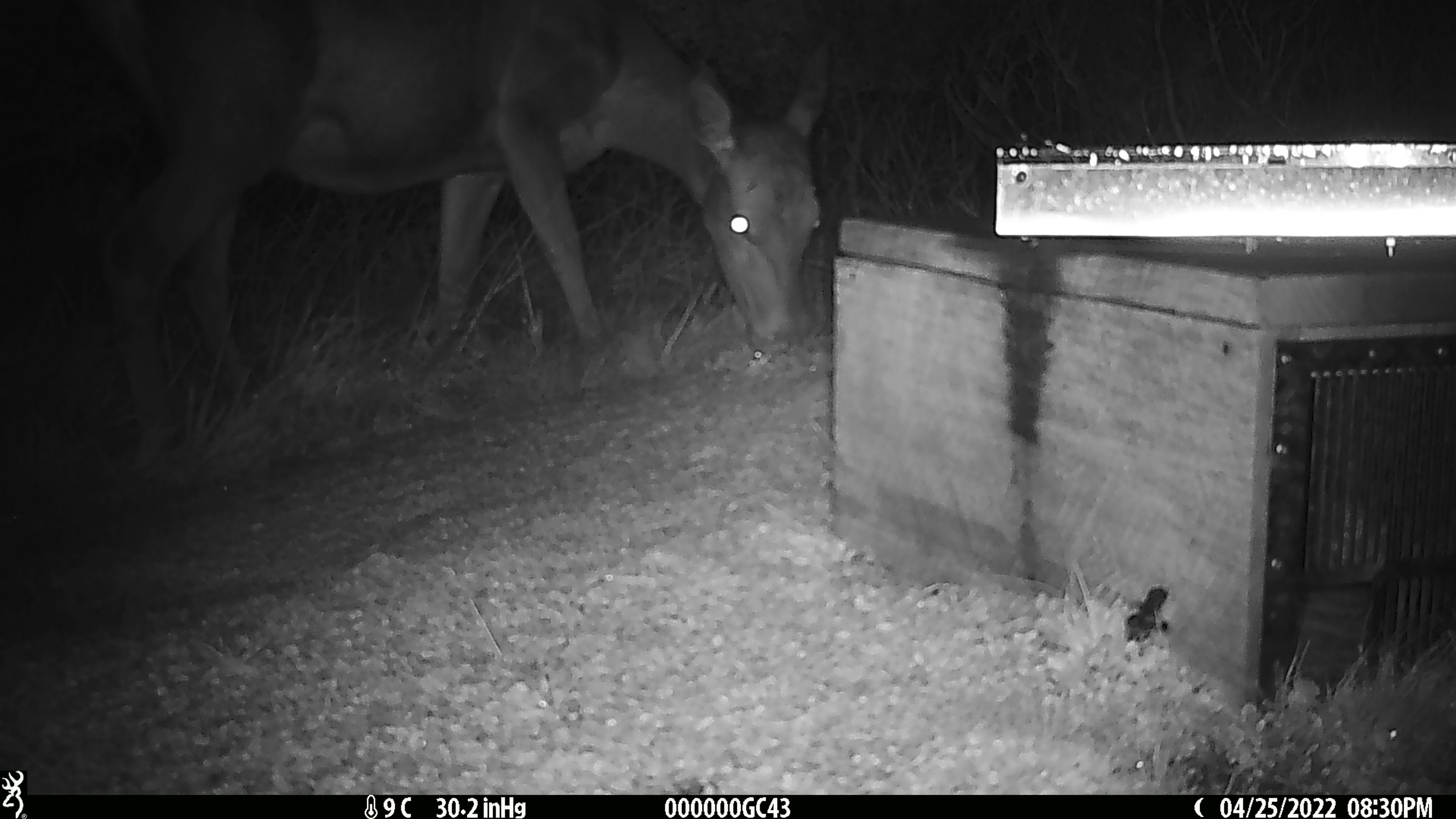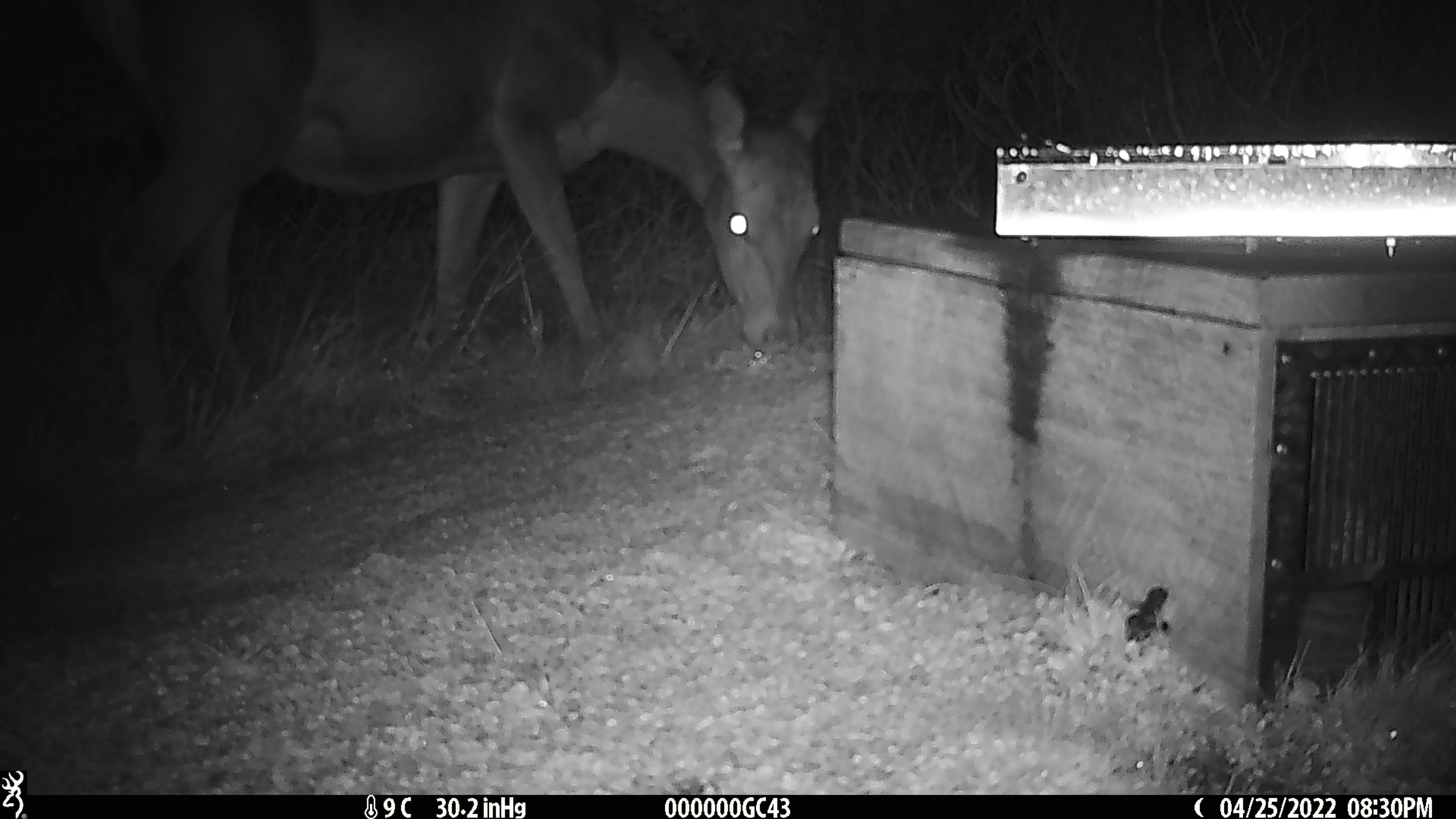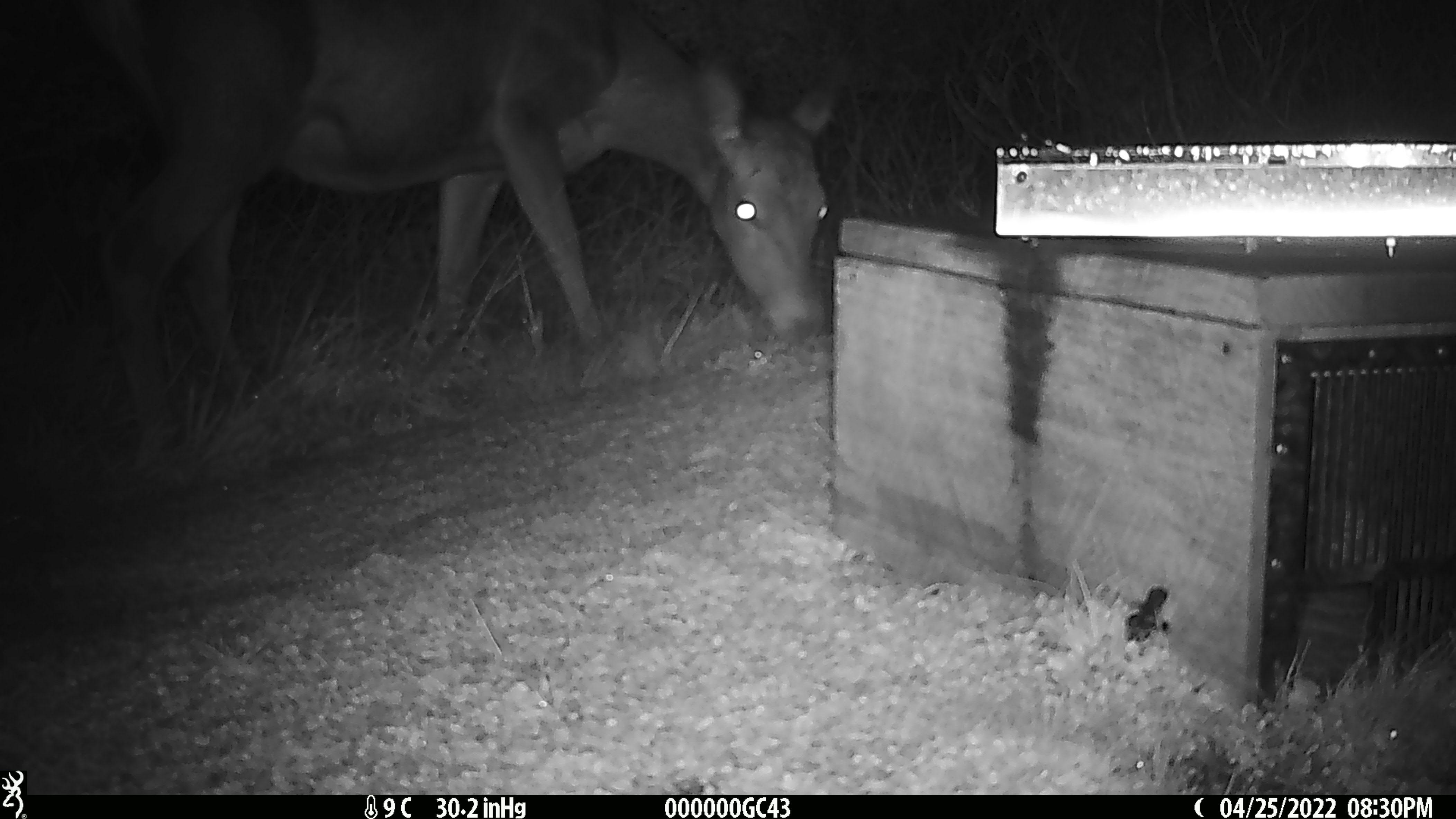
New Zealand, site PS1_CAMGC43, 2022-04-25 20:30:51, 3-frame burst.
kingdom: Animalia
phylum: Chordata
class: Mammalia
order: Artiodactyla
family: Cervidae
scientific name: Cervidae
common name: deer